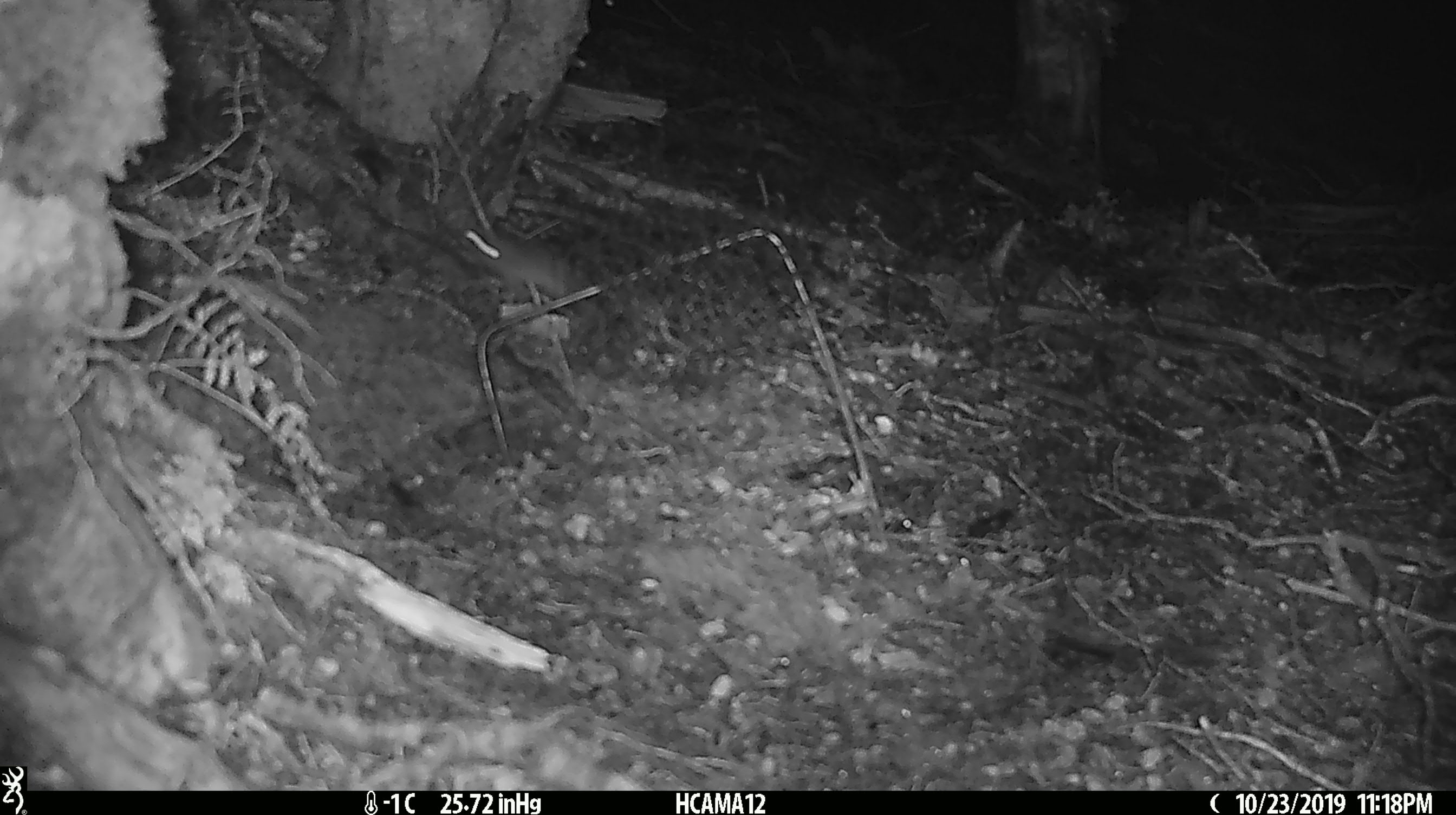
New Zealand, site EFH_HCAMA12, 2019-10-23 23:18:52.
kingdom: Animalia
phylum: Chordata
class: Mammalia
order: Rodentia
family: Muridae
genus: Mus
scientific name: Mus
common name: mouse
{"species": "mouse (Mus)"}